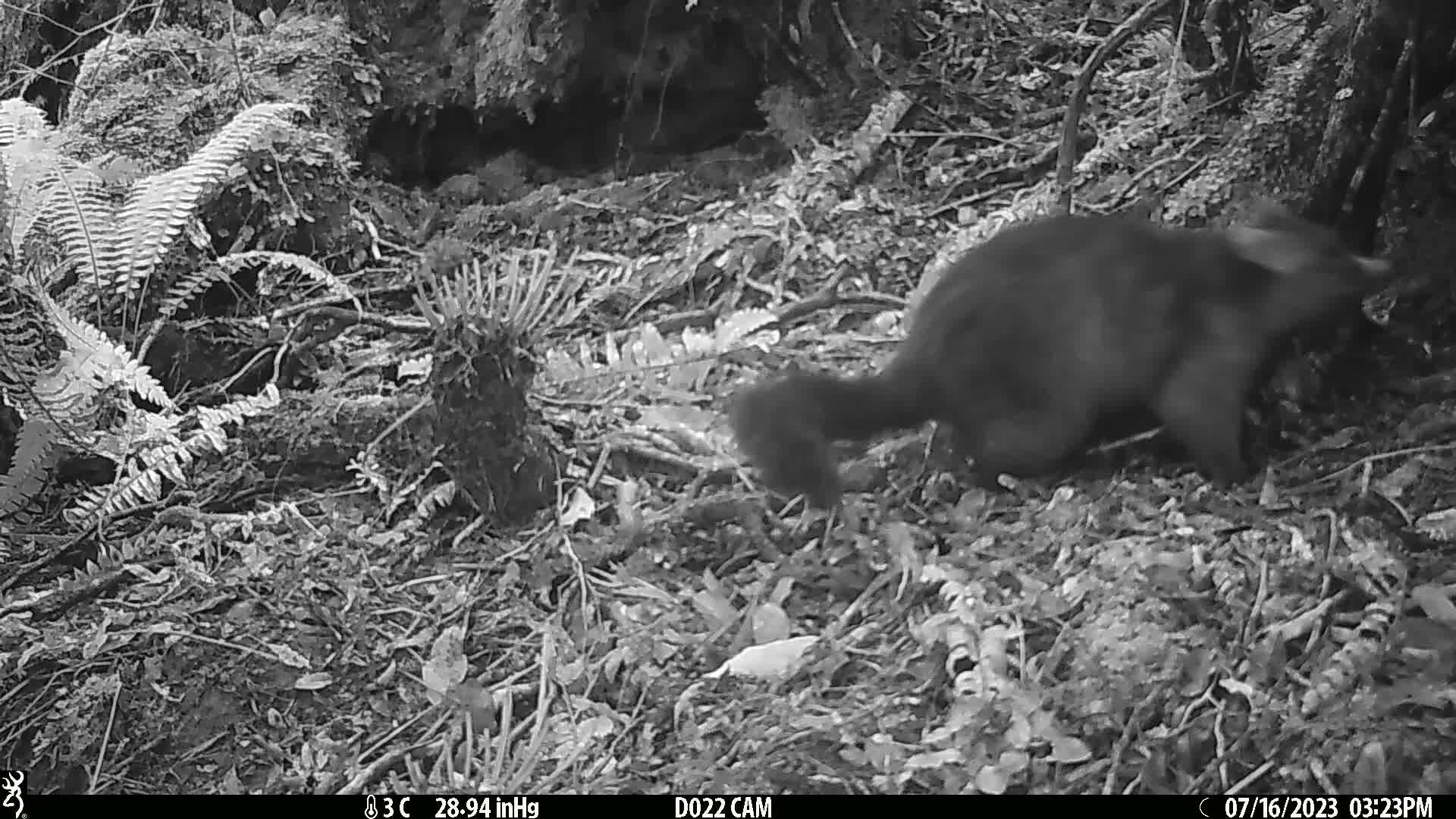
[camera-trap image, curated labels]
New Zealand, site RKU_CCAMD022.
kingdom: Animalia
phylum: Chordata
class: Mammalia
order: Diprotodontia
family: Phalangeridae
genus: Trichosurus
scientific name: Trichosurus vulpecula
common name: common brushtail possum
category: possum